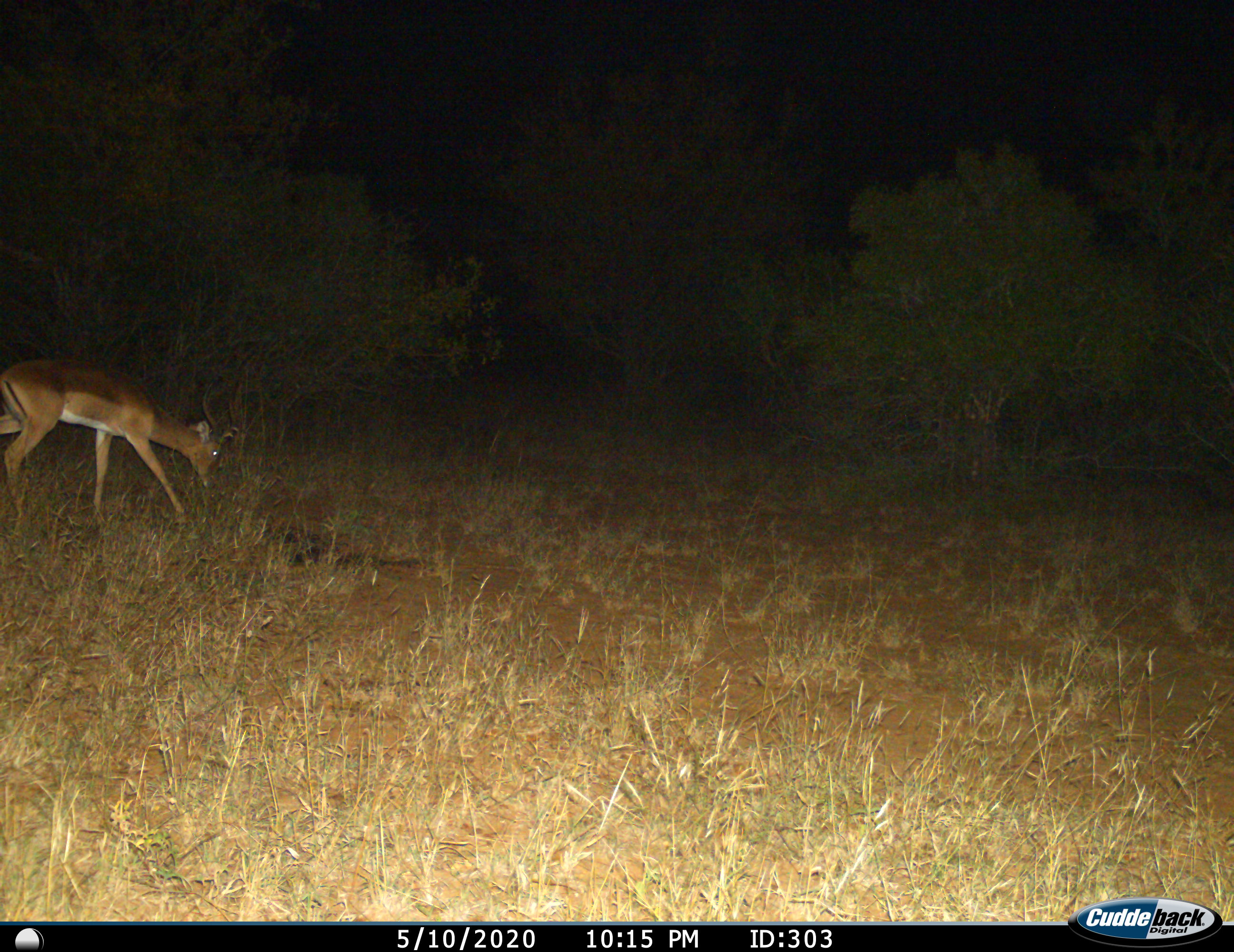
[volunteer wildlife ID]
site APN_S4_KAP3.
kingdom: Animalia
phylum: Chordata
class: Mammalia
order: Artiodactyla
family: Bovidae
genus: Aepyceros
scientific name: Aepyceros melampus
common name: impala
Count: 1.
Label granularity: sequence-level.